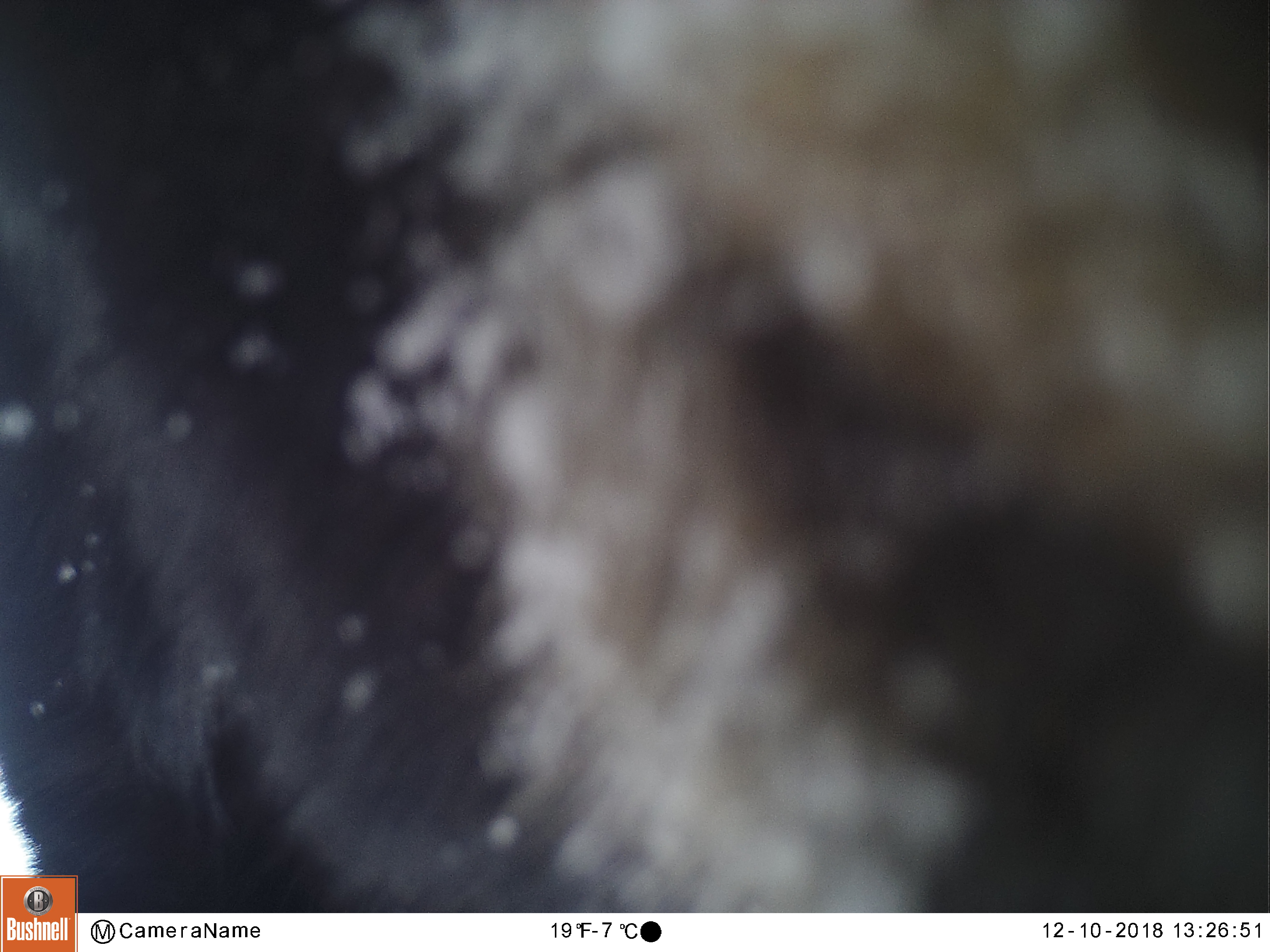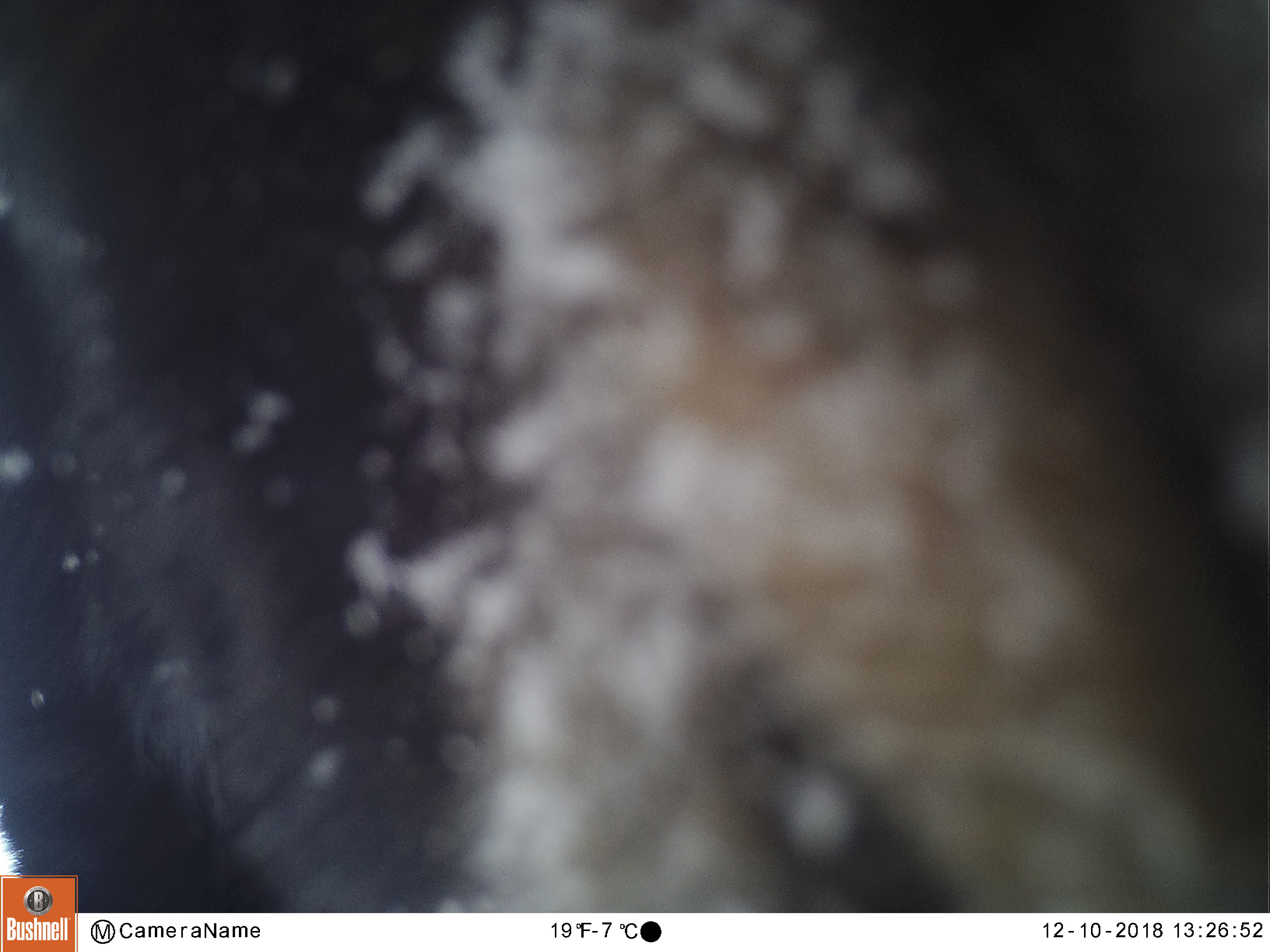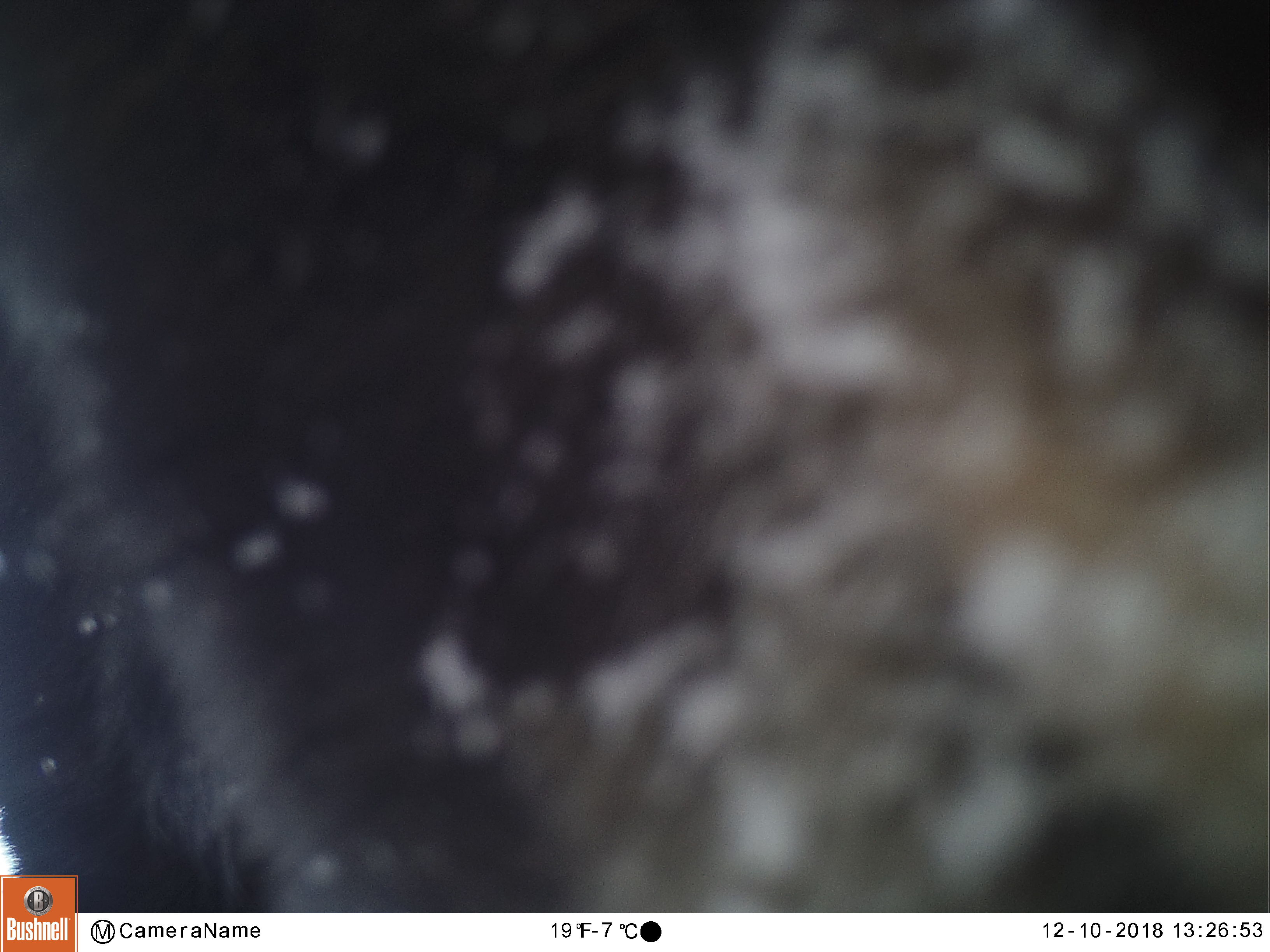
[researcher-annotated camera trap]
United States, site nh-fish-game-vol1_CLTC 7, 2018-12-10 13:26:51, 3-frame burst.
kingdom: Animalia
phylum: Chordata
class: Mammalia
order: Artiodactyla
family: Cervidae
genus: Alces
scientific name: Alces alces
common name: moose